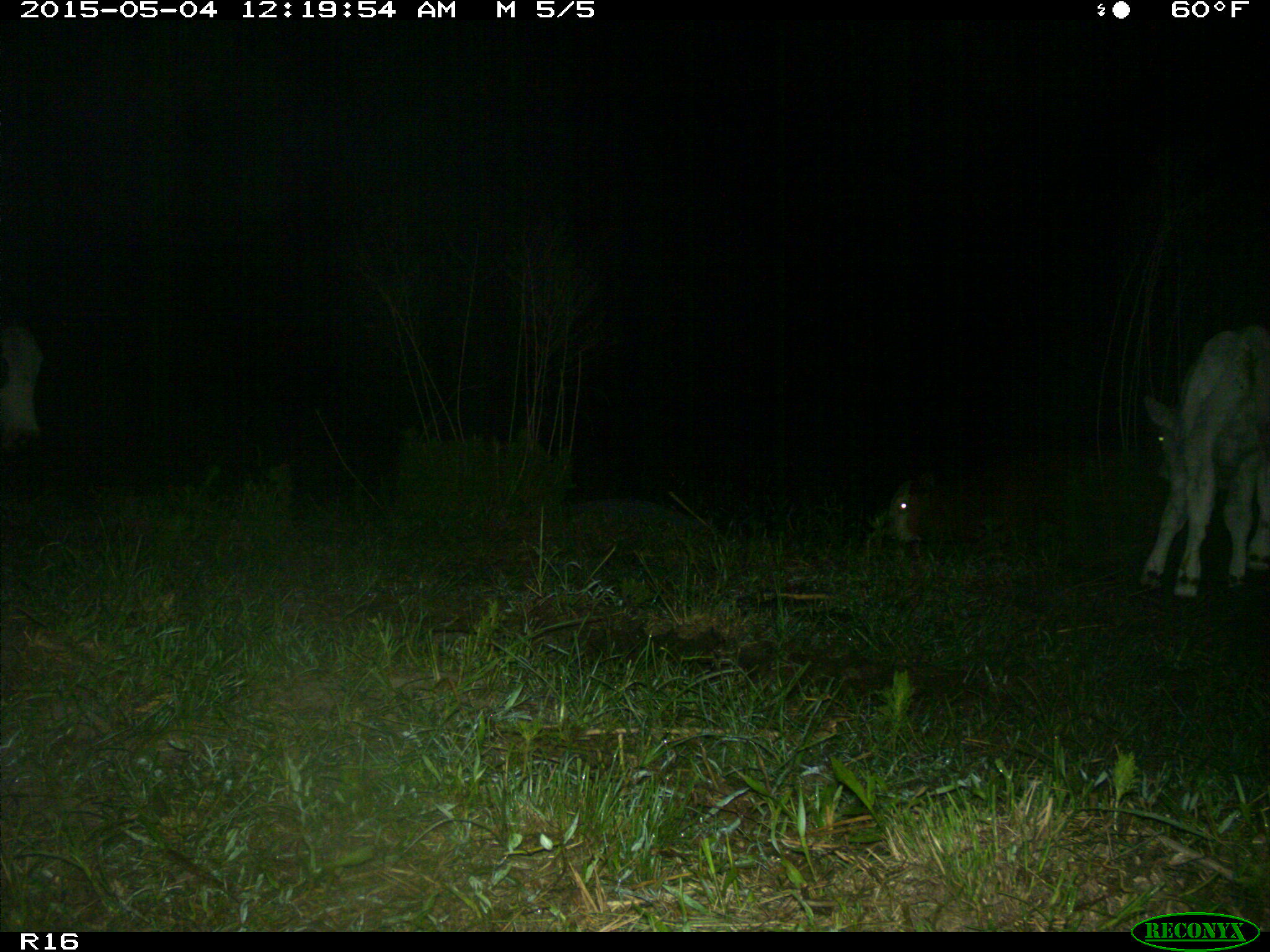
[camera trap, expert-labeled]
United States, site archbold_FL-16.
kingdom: Animalia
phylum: Chordata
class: Mammalia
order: Artiodactyla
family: Bovidae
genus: Bos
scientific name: Bos taurus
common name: domestic cow